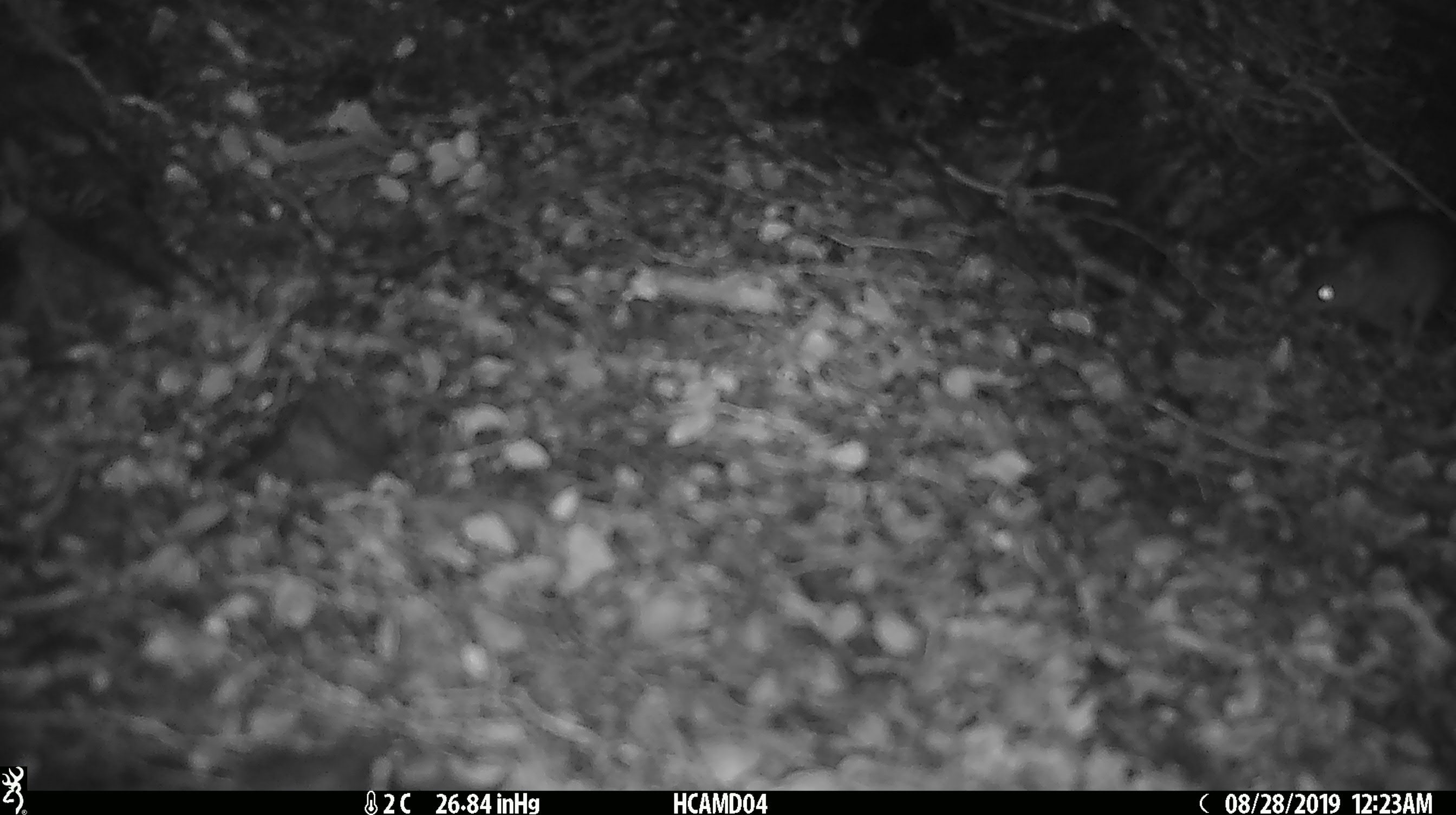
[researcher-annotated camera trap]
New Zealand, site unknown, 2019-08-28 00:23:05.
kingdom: Animalia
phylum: Chordata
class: Mammalia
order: Rodentia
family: Muridae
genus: Mus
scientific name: Mus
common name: mouse